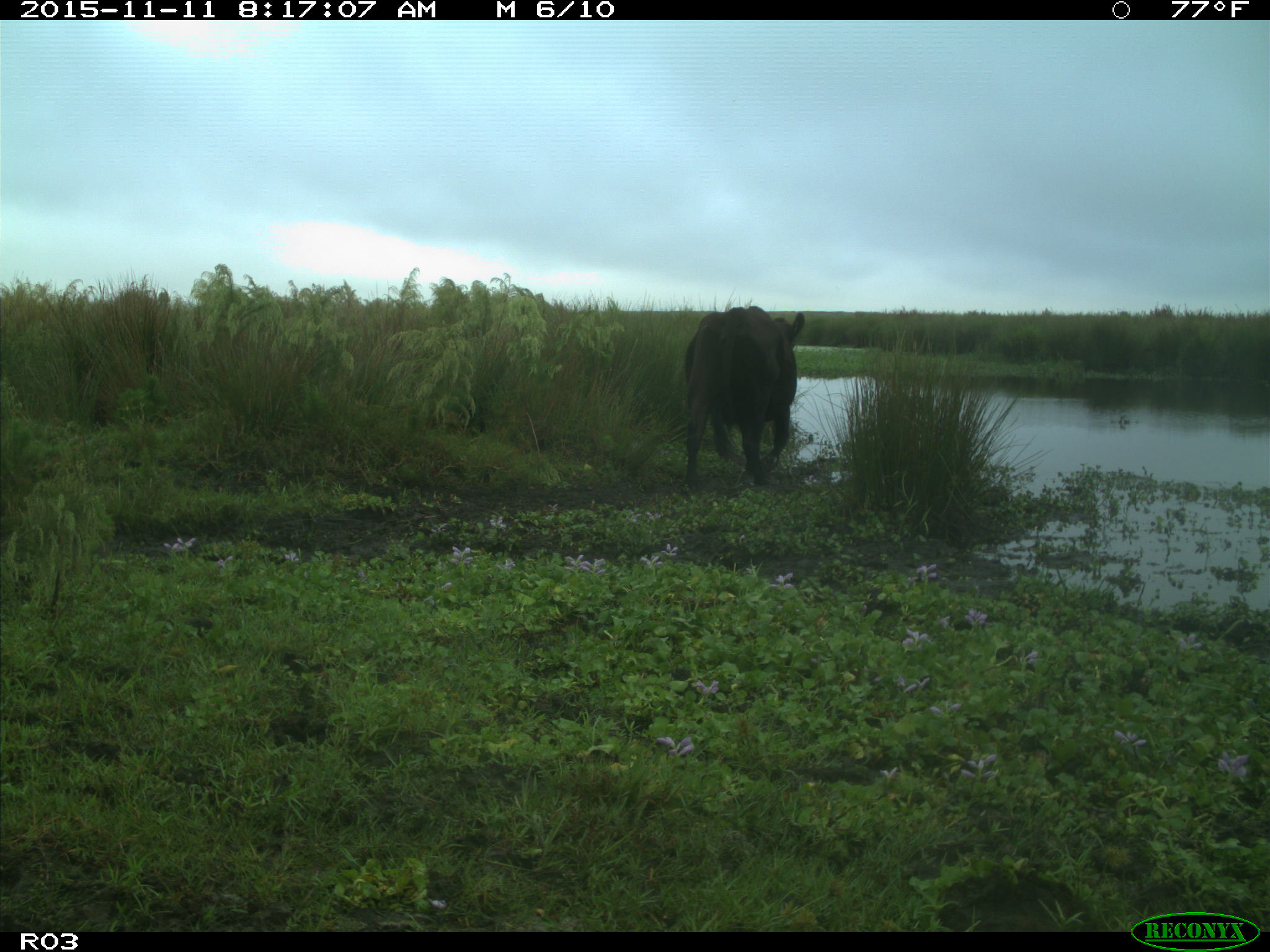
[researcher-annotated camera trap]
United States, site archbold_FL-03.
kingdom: Animalia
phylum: Chordata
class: Mammalia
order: Artiodactyla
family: Bovidae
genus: Bos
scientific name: Bos taurus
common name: domestic cow